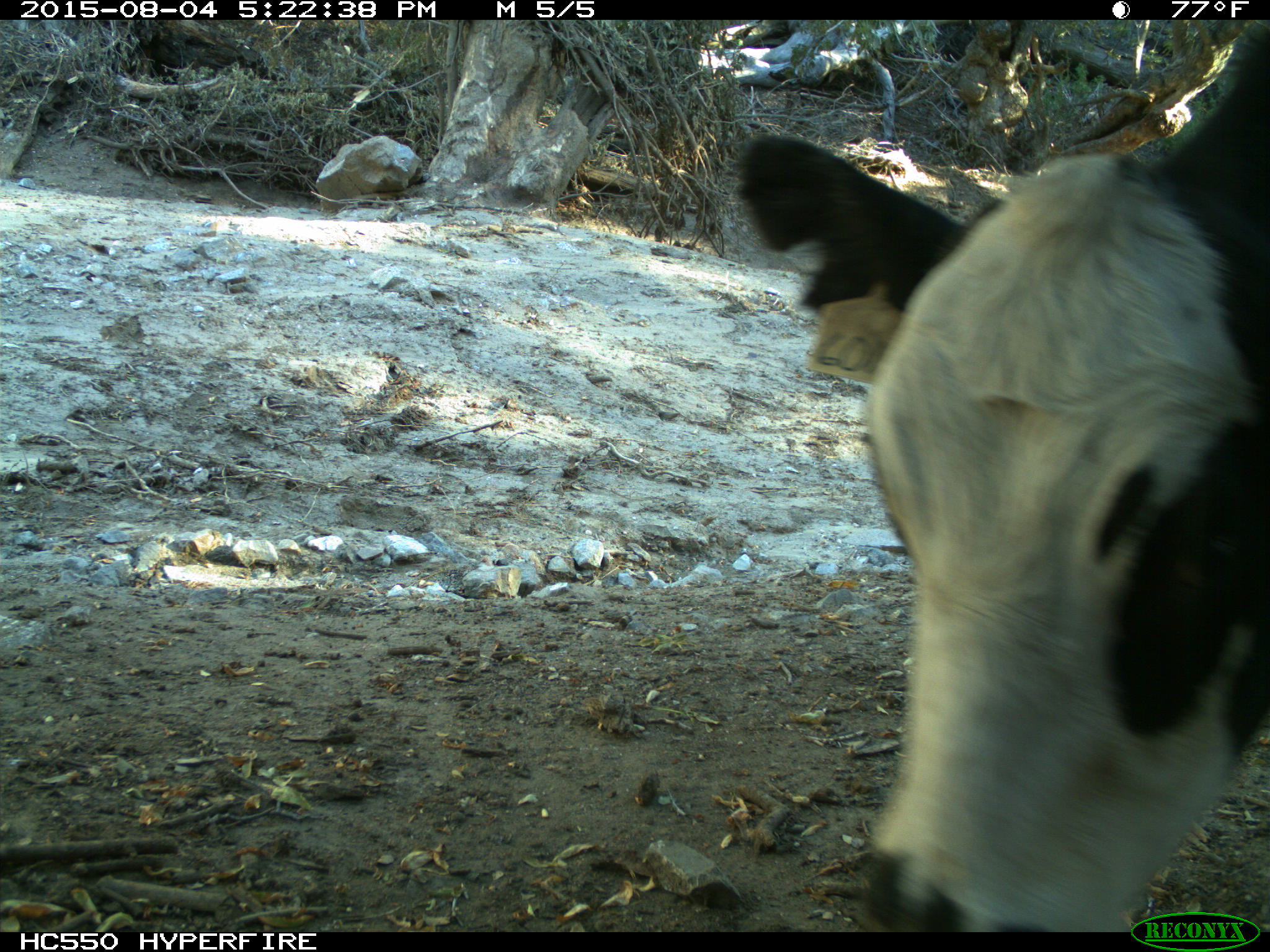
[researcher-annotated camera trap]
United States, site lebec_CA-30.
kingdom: Animalia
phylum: Chordata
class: Mammalia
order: Artiodactyla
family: Bovidae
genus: Bos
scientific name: Bos taurus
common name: domestic cow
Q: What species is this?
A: Bos taurus (domestic cow).